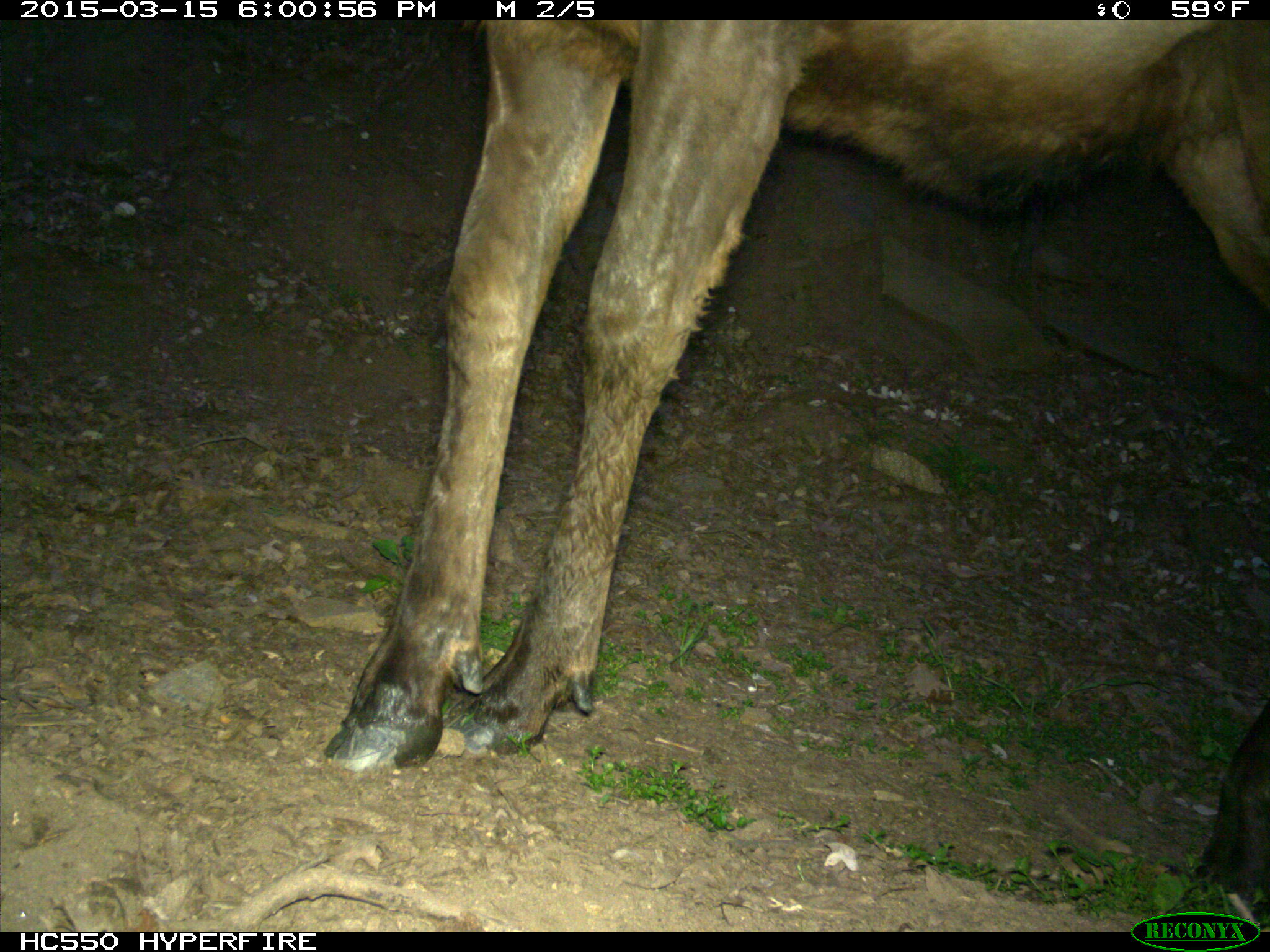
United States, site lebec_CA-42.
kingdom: Animalia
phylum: Chordata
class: Mammalia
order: Artiodactyla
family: Cervidae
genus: Cervus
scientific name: Cervus canadensis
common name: elk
Cervus canadensis (elk).